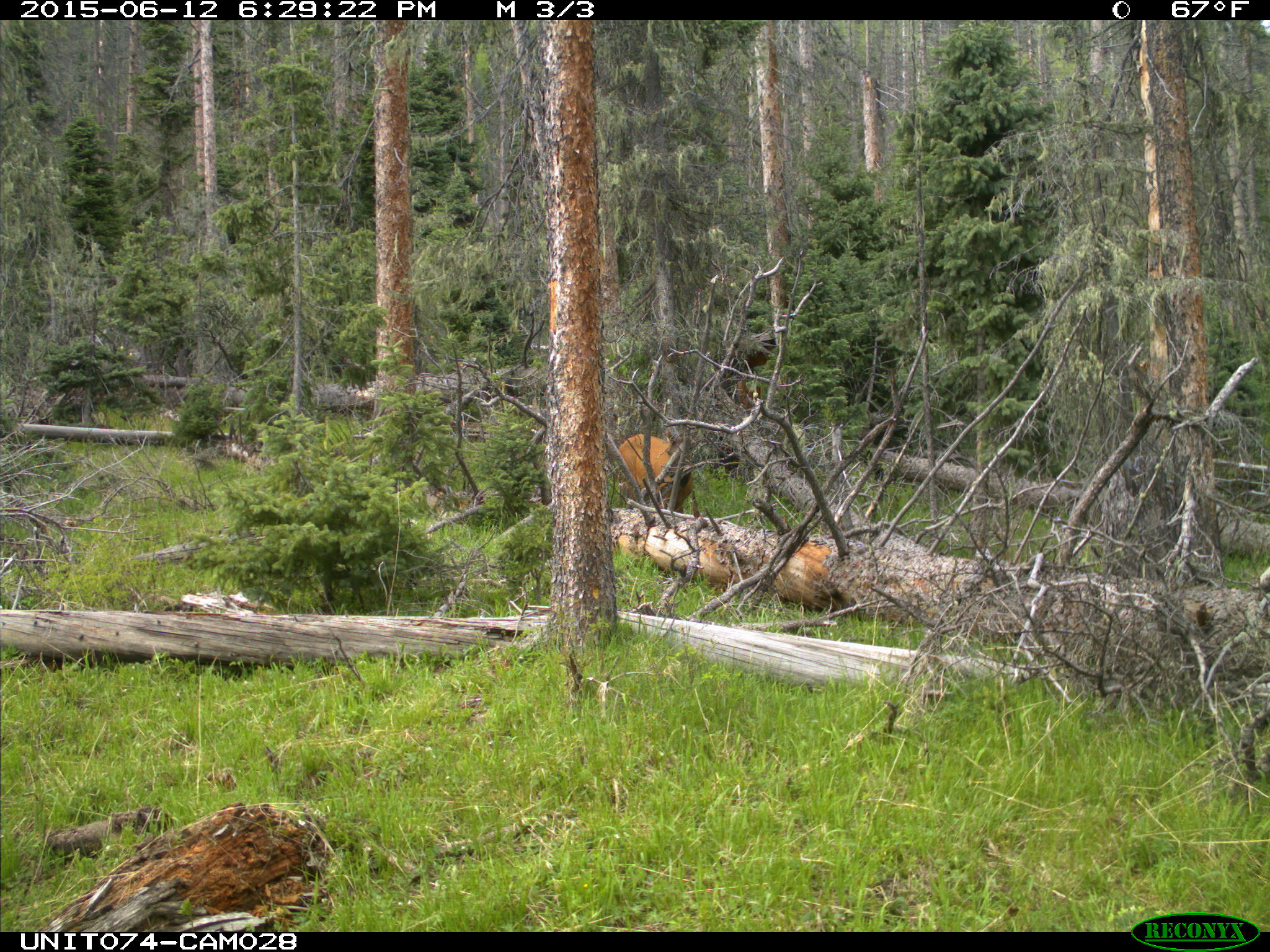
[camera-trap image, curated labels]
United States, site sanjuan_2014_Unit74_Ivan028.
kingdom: Animalia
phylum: Chordata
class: Mammalia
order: Artiodactyla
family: Cervidae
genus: Cervus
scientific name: Cervus elaphus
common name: red deer